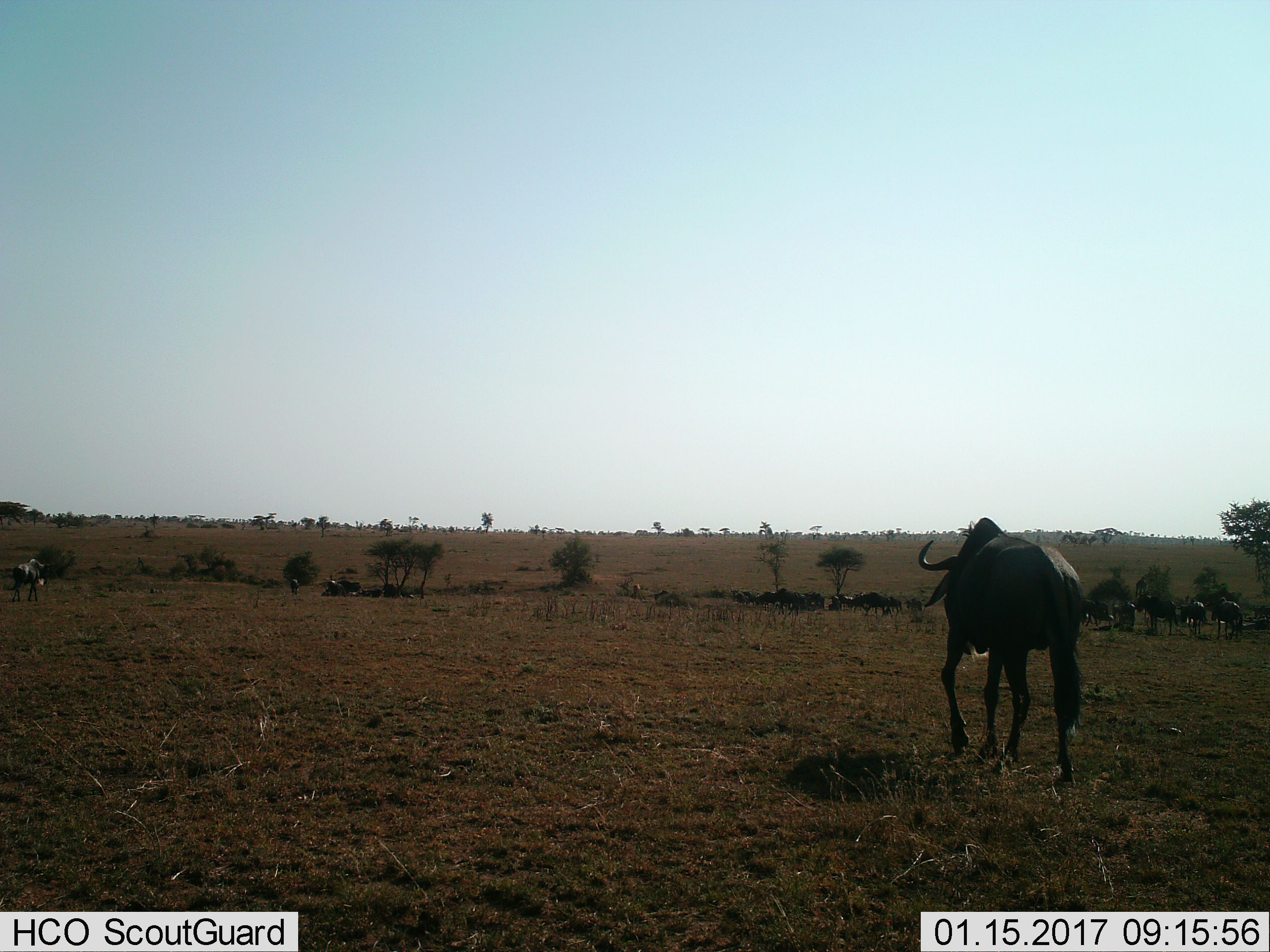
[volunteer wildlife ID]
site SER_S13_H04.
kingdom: Animalia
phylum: Chordata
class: Mammalia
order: Artiodactyla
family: Bovidae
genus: Connochaetes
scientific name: Connochaetes taurinus taurinus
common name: blue wildebeest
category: wildebeestblue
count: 11-50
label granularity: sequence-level